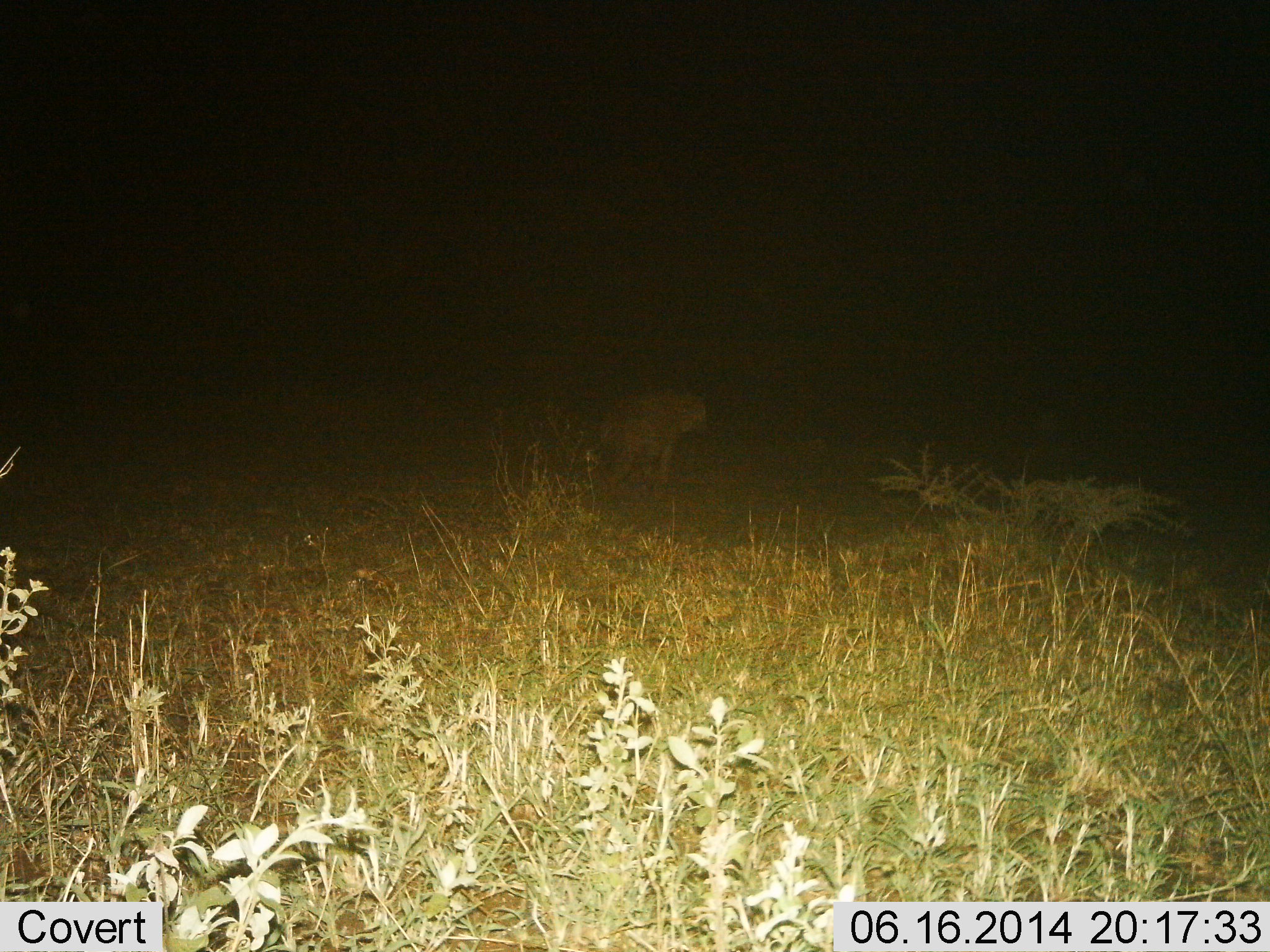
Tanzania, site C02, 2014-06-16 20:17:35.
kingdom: Animalia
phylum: Chordata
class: Mammalia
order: Carnivora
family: Hyaenidae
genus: Crocuta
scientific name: Crocuta crocuta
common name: spotted hyena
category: hyenaspotted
Hyenaspotted (spotted hyena) (Crocuta crocuta), count 1. Behavior (volunteer vote fractions): standing 0%, resting 0%, moving 100%, interacting 0%. Young present (vote fraction): 0%. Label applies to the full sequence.